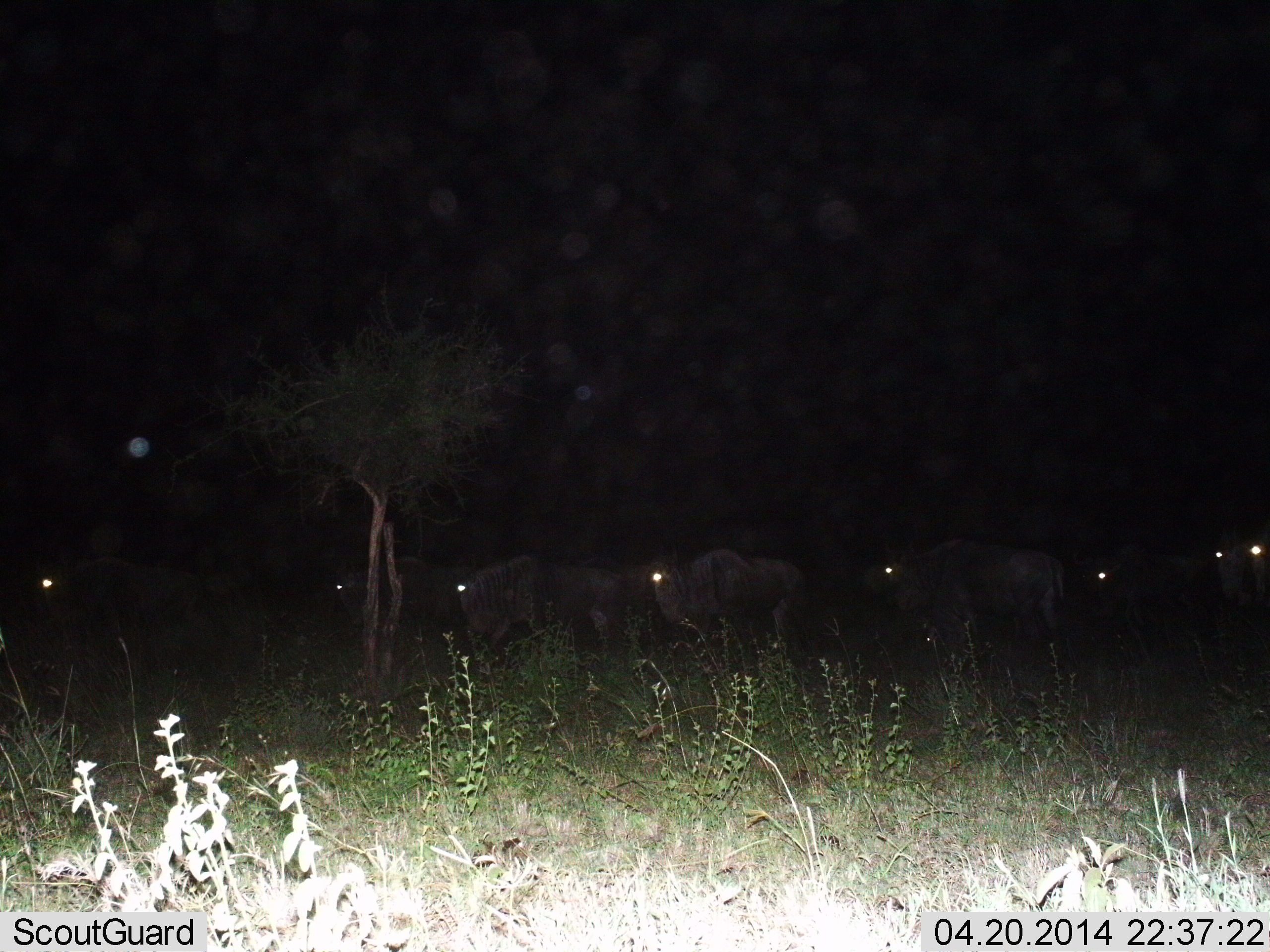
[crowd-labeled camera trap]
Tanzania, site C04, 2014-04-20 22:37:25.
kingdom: Animalia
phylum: Chordata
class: Mammalia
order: Artiodactyla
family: Bovidae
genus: Connochaetes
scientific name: Connochaetes taurinus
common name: blue wildebeest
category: wildebeest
Wildebeest (blue wildebeest) (Connochaetes taurinus), count 8. Behavior (volunteer vote fractions): standing 60%, resting 0%, moving 40%, interacting 0%. Young present (vote fraction): 0%. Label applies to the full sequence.